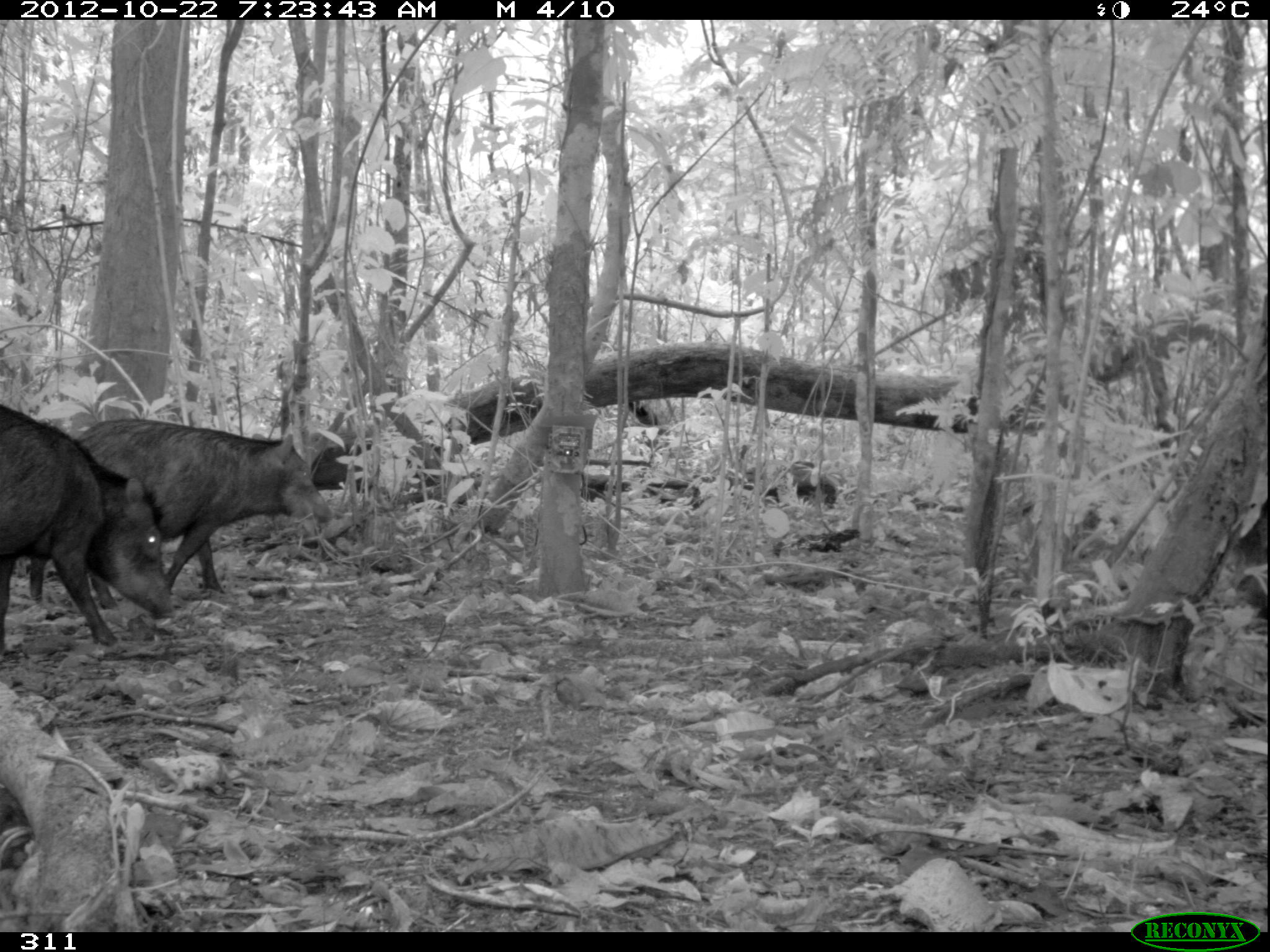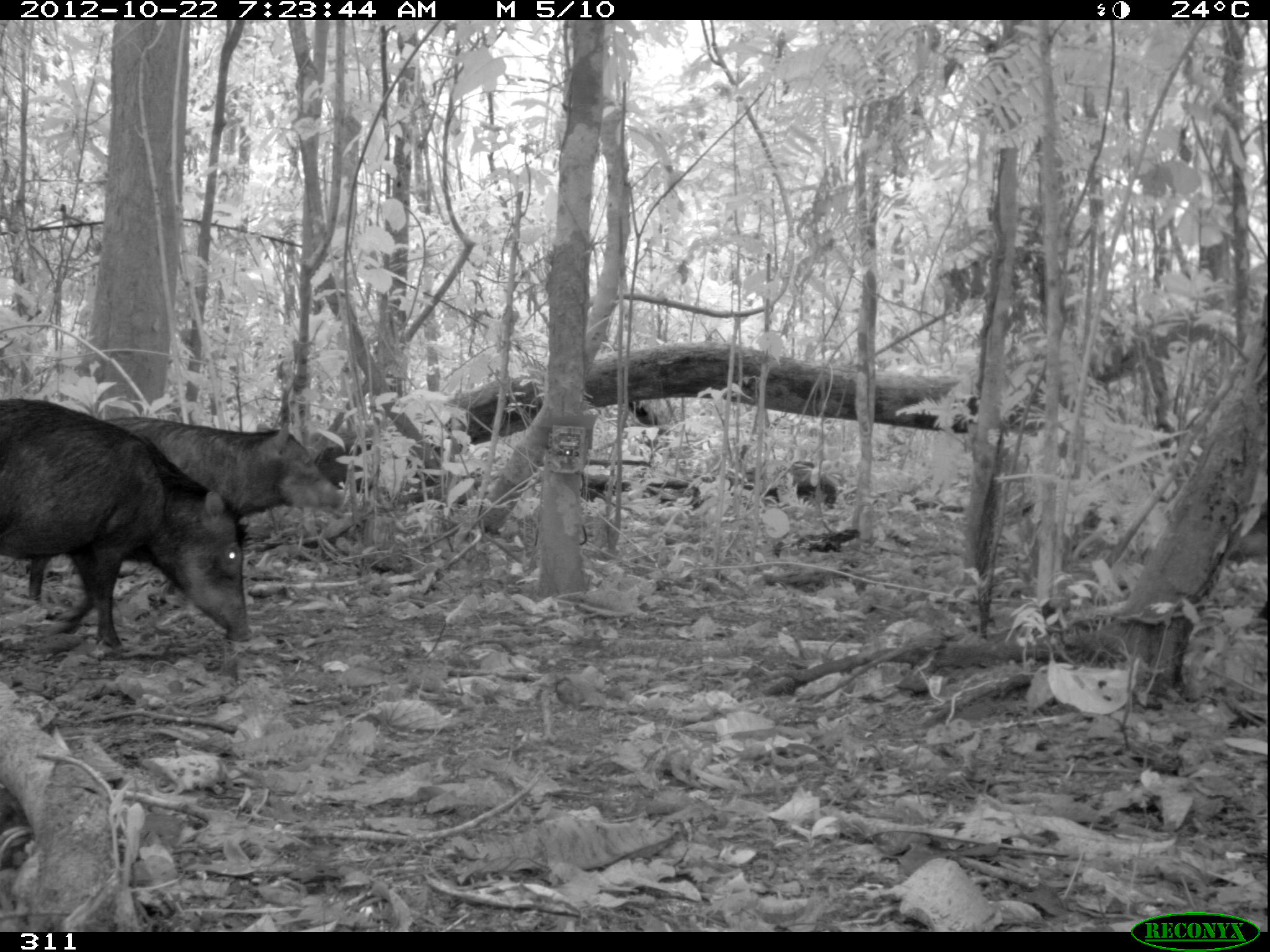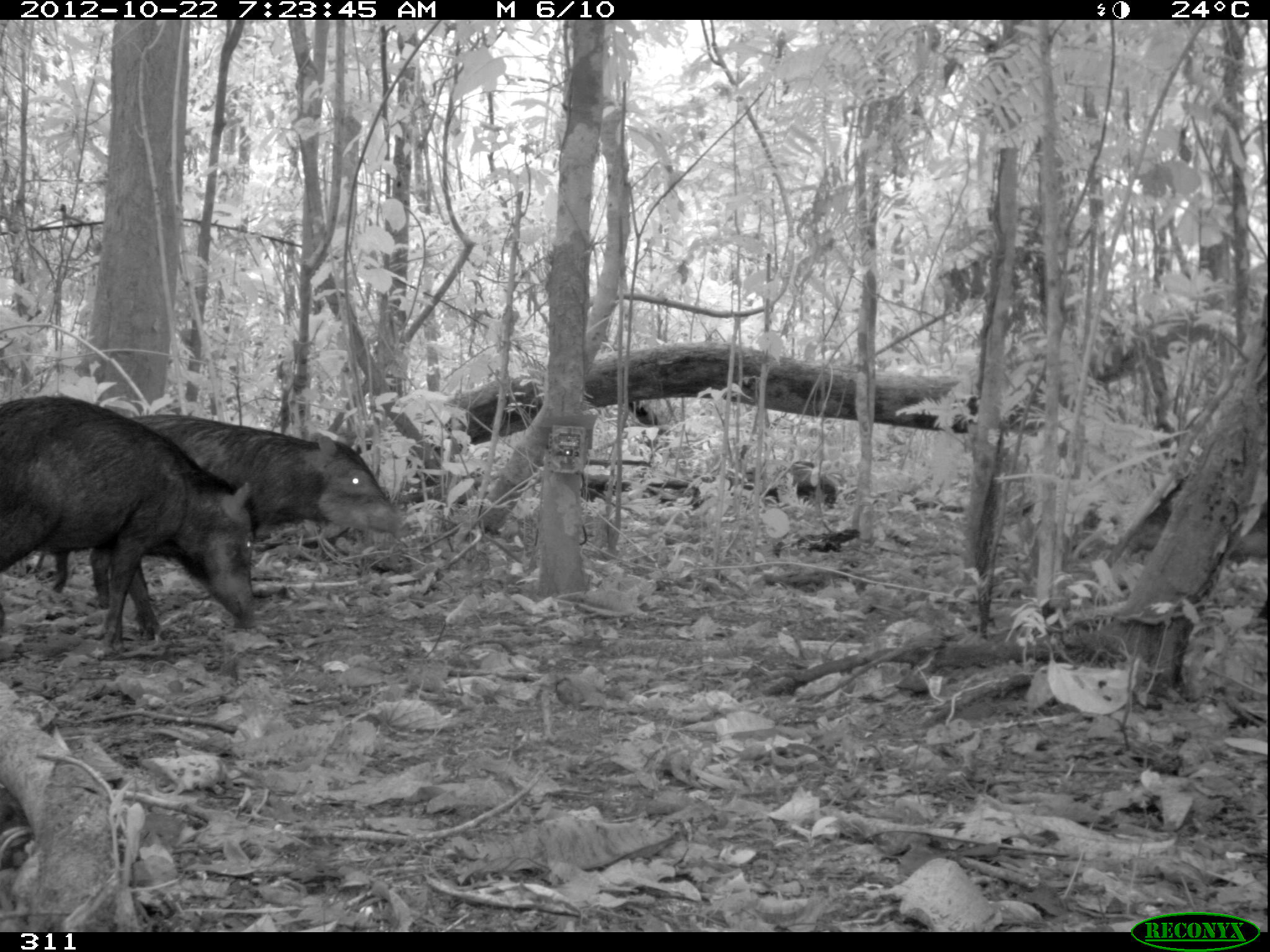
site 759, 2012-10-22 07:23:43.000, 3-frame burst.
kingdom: Animalia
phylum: Chordata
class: Mammalia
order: Artiodactyla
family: Tayassuidae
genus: Tayassu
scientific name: Tayassu pecari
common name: white-lipped peccary